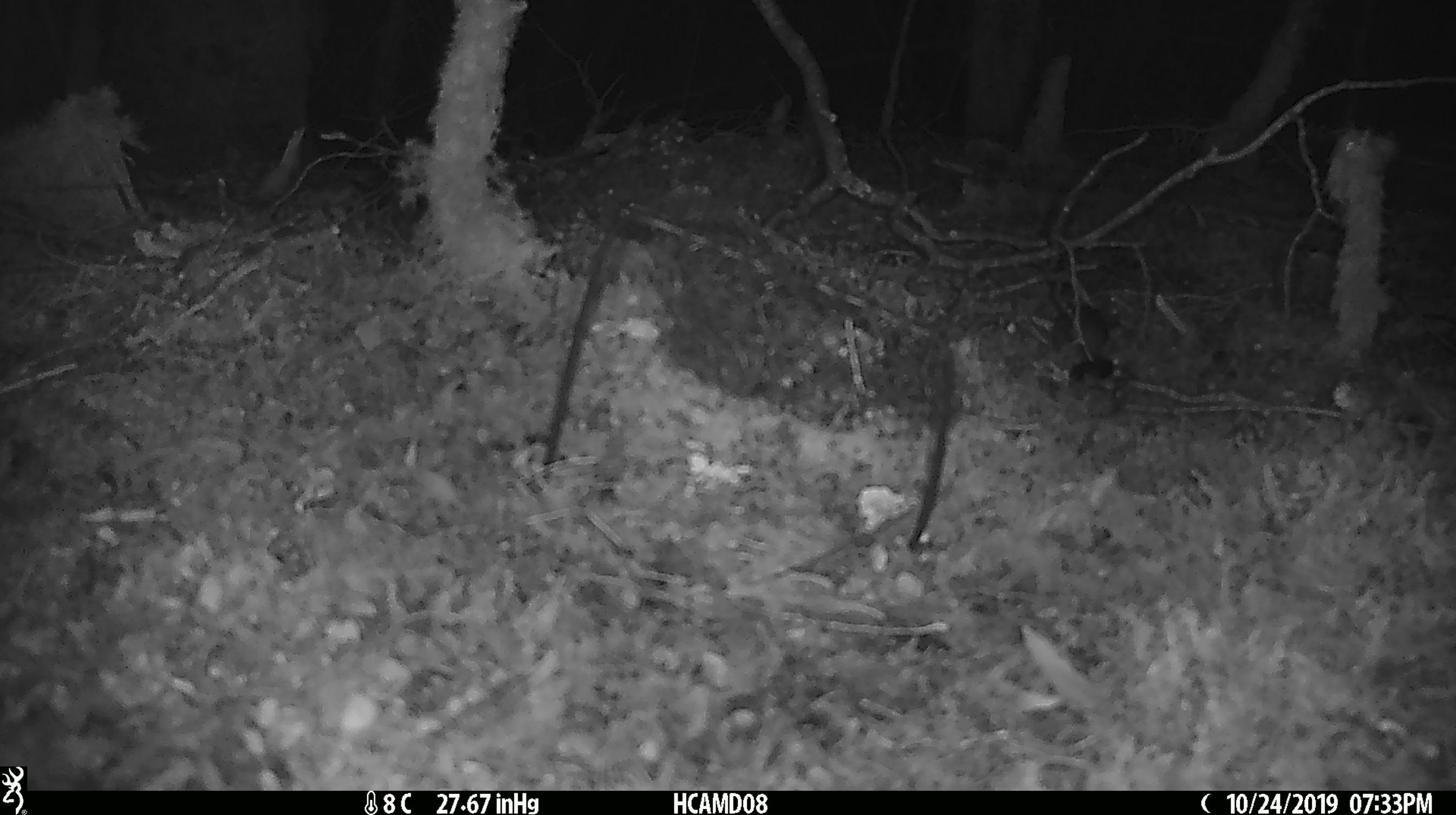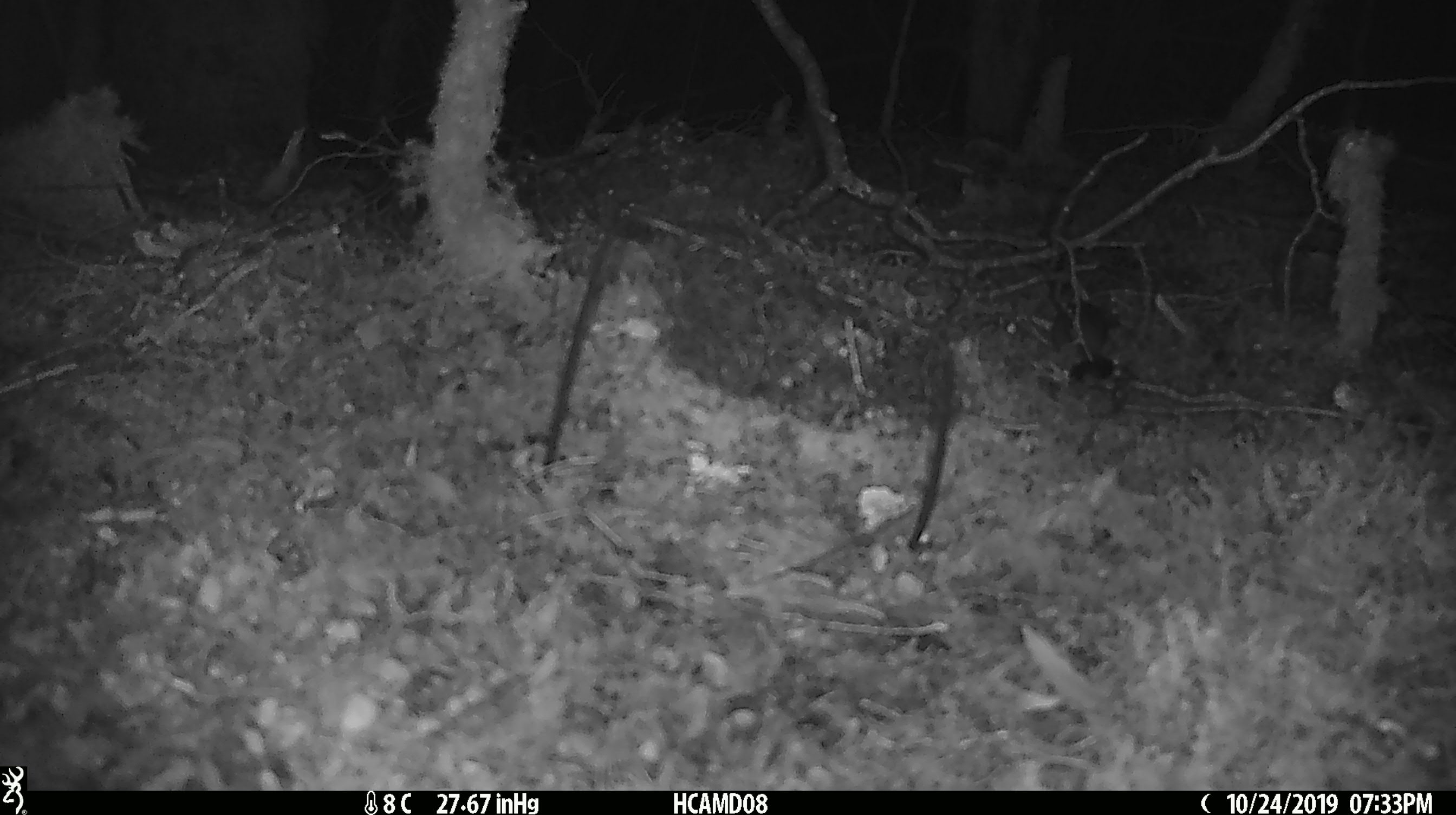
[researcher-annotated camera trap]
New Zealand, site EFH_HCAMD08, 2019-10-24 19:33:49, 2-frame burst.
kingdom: Animalia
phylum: Chordata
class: Mammalia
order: Rodentia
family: Muridae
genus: Mus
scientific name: Mus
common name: mouse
Mouse (Mus).